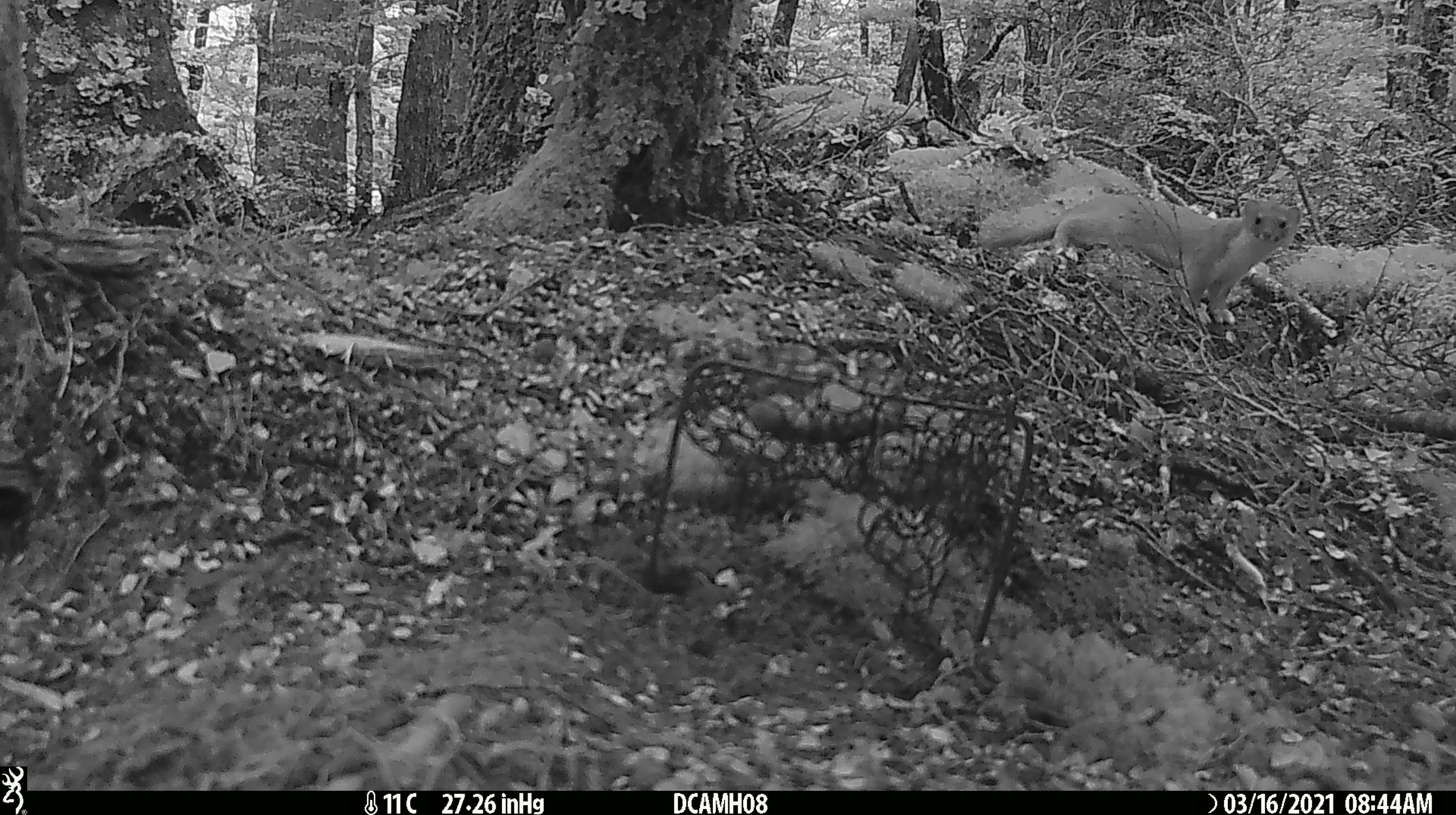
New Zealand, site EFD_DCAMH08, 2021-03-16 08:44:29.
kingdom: Animalia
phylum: Chordata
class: Mammalia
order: Carnivora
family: Mustelidae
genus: Mustela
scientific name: Mustela erminea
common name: stoat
Stoat (Mustela erminea).